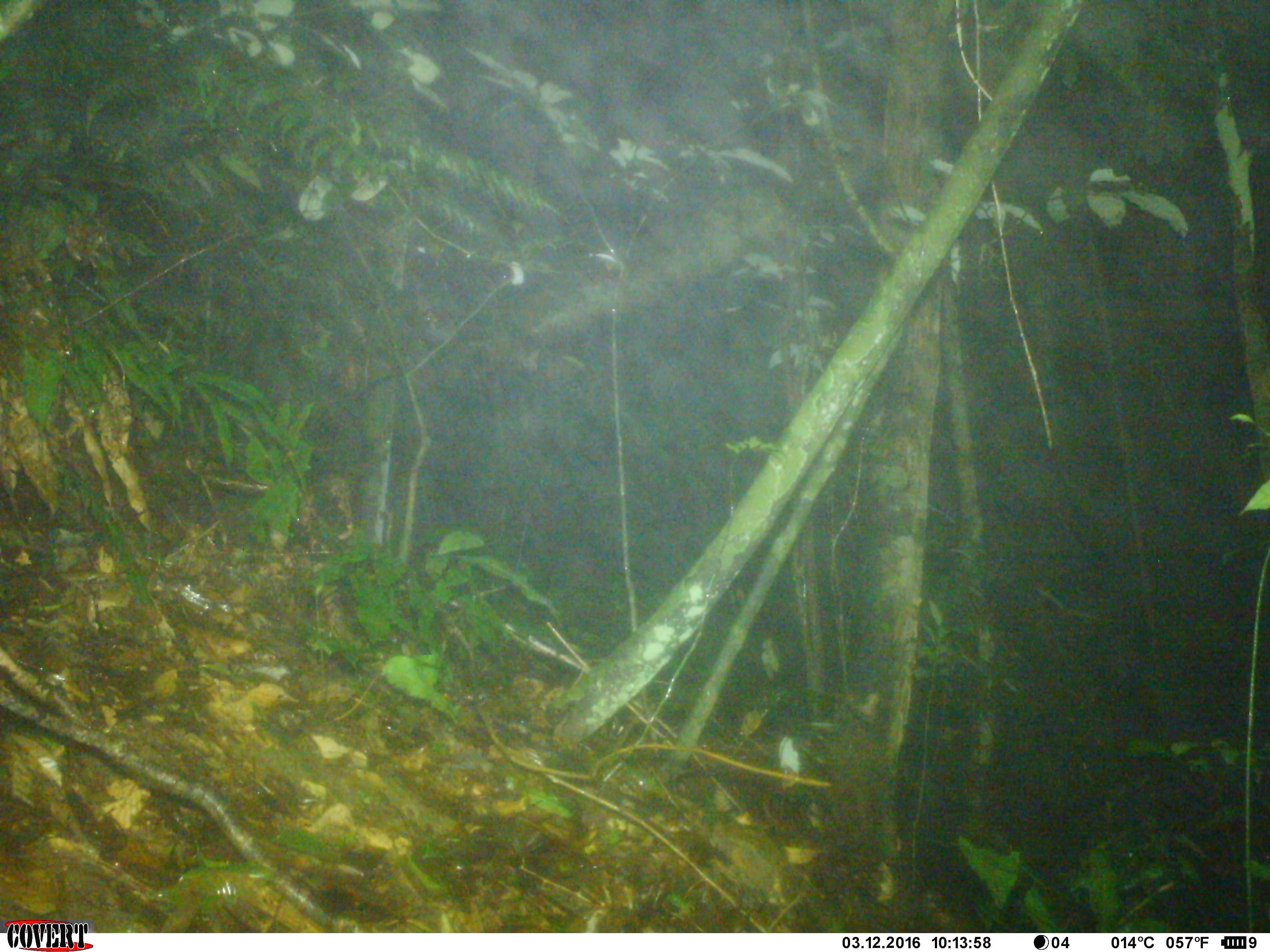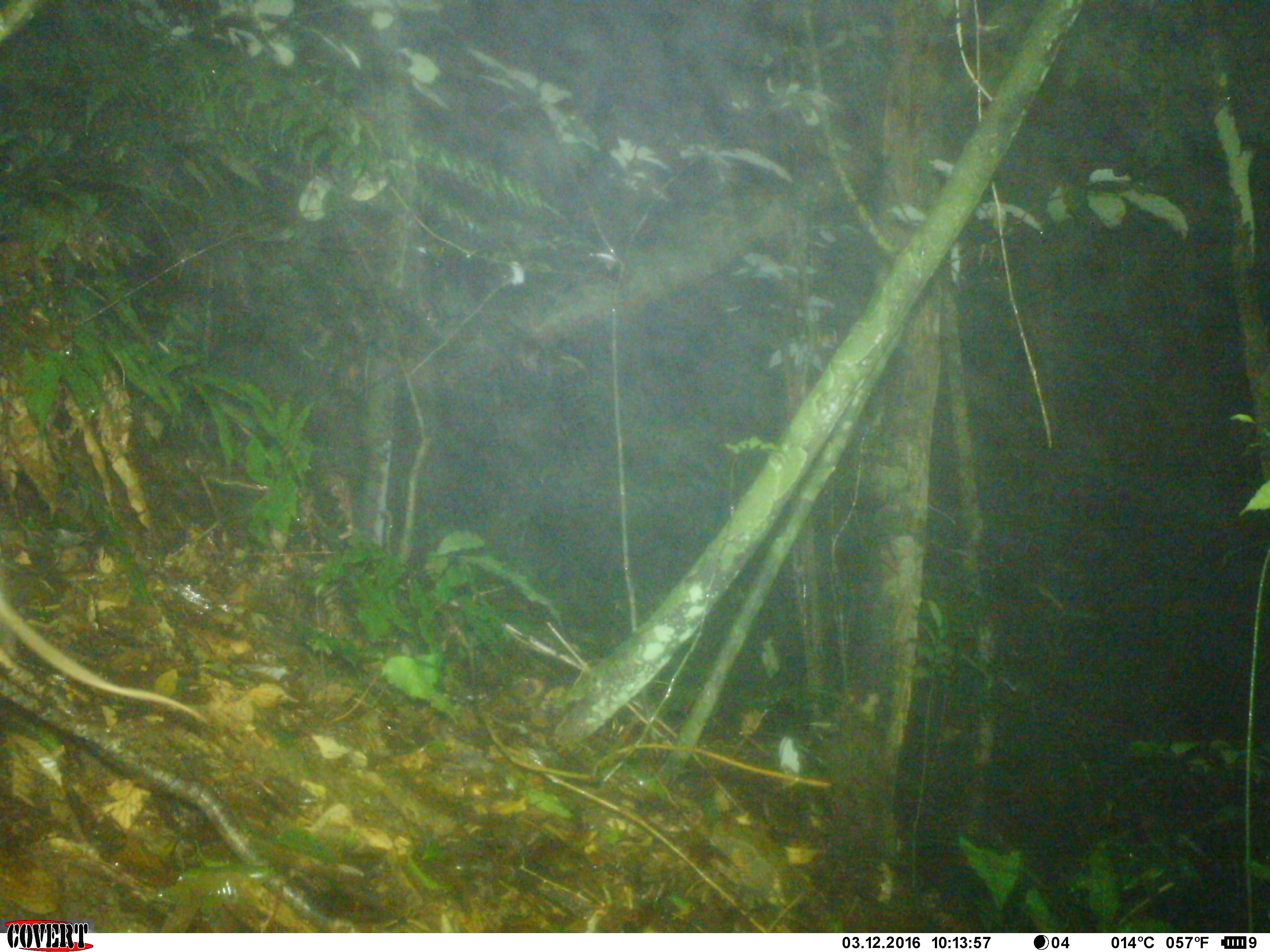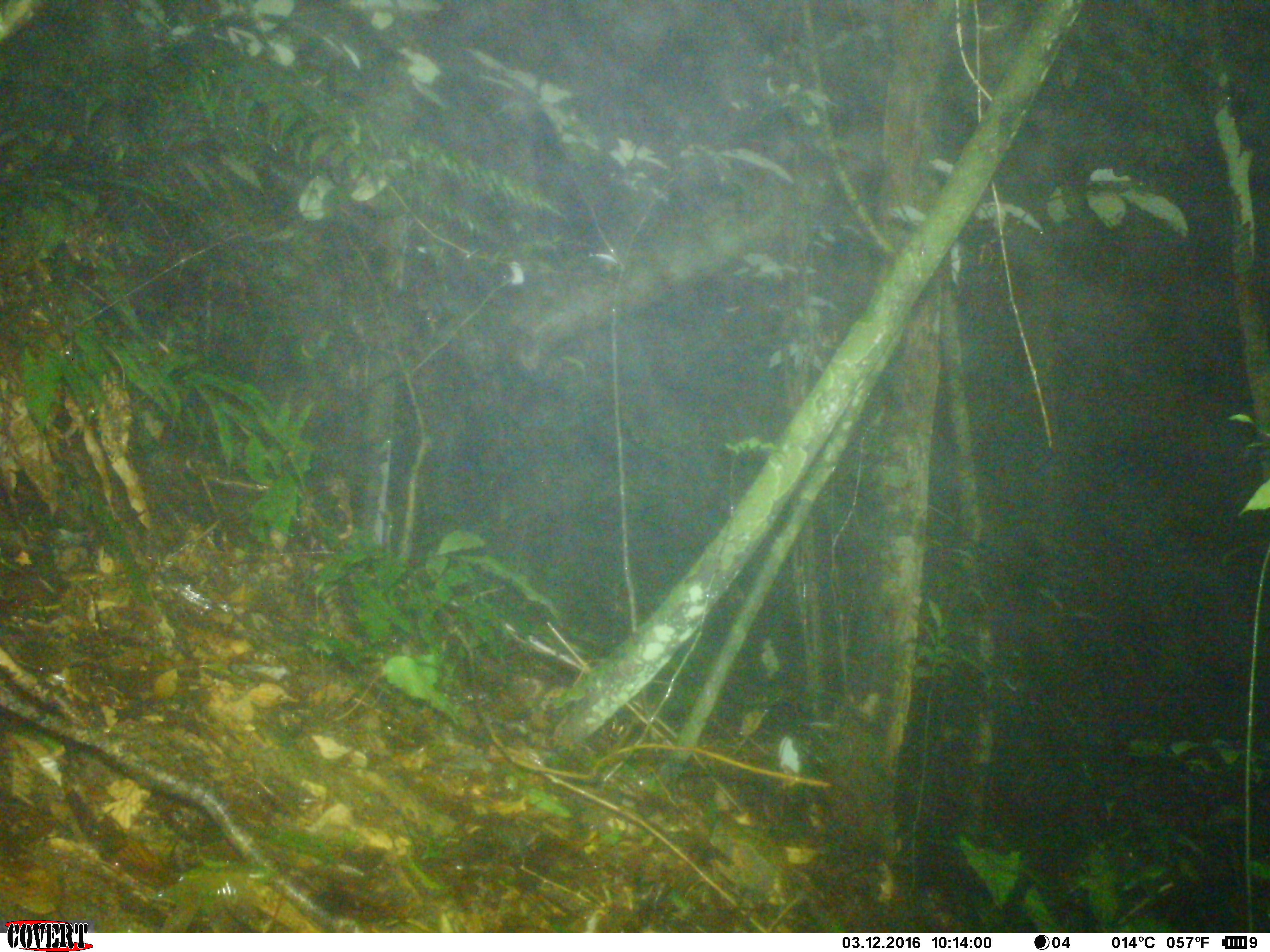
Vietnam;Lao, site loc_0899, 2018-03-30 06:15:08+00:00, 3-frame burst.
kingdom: Animalia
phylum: Chordata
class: Mammalia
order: Rodentia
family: Muridae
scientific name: Muridae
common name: old-world mice and rats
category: unidentified murid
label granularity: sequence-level